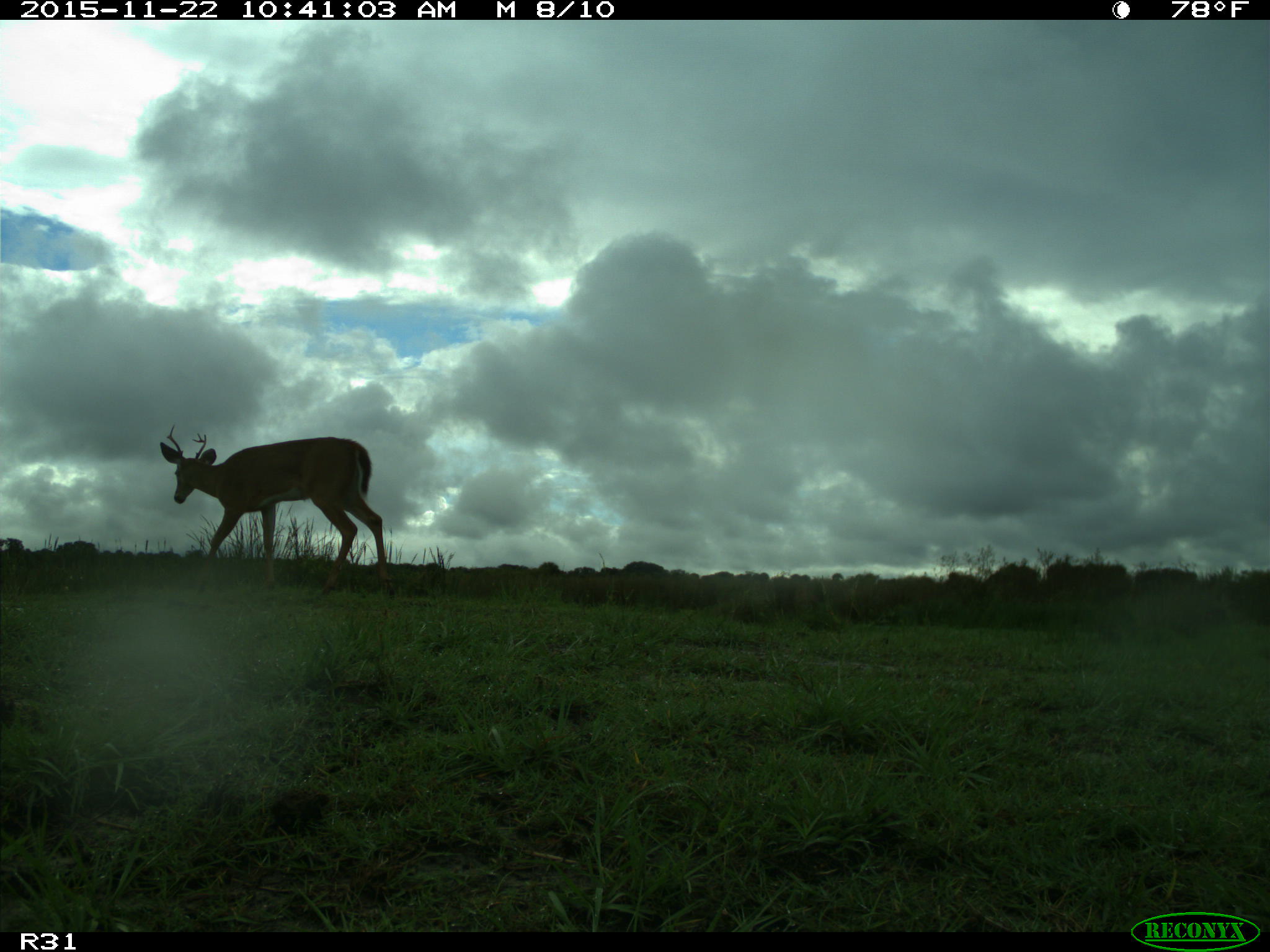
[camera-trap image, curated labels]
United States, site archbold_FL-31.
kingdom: Animalia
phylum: Chordata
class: Mammalia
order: Artiodactyla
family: Cervidae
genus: Odocoileus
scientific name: Odocoileus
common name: deer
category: unidentified deer